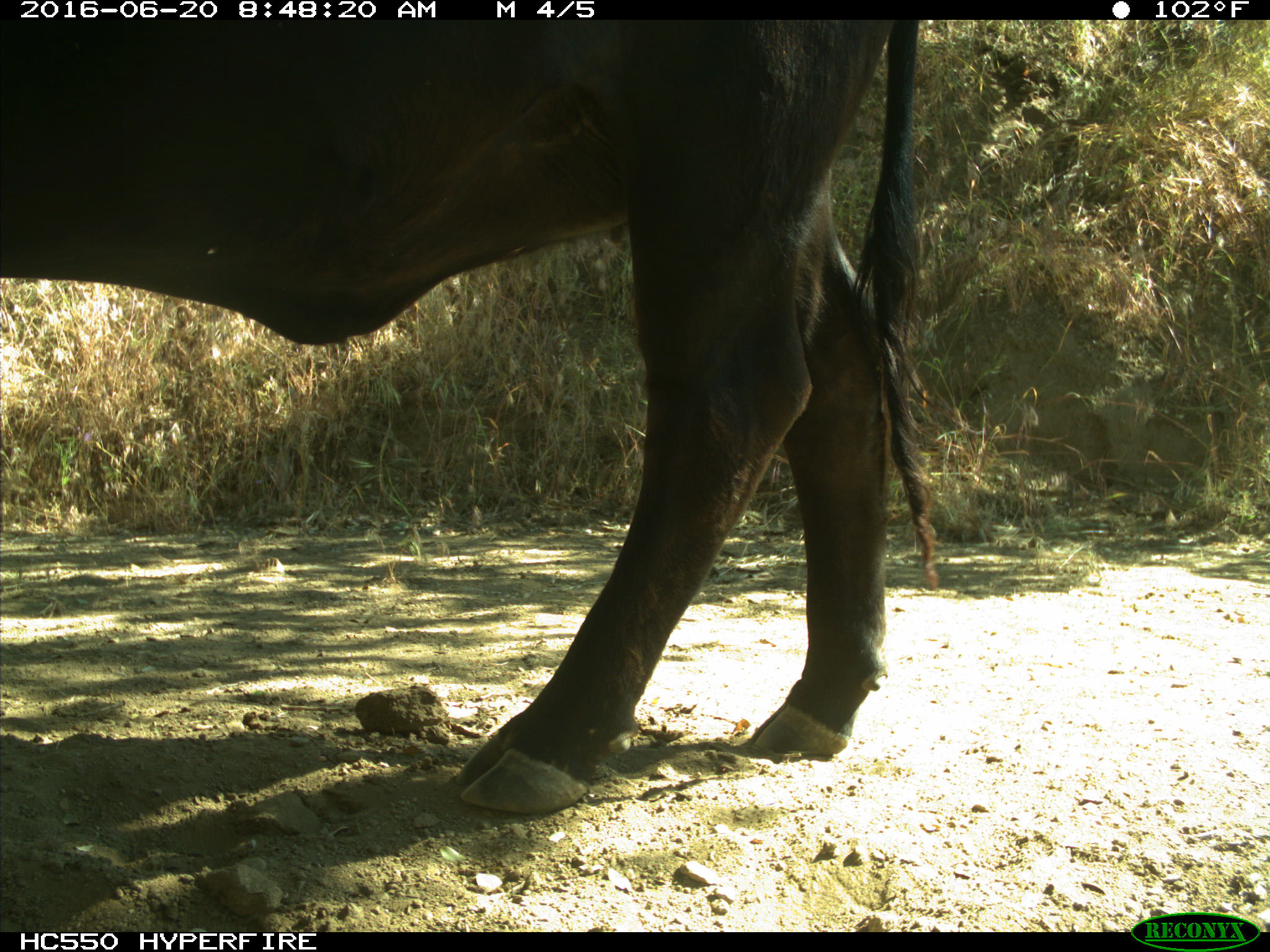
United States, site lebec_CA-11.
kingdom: Animalia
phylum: Chordata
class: Mammalia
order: Artiodactyla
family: Bovidae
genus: Bos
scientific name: Bos taurus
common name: domestic cow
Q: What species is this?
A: Bos taurus (domestic cow).